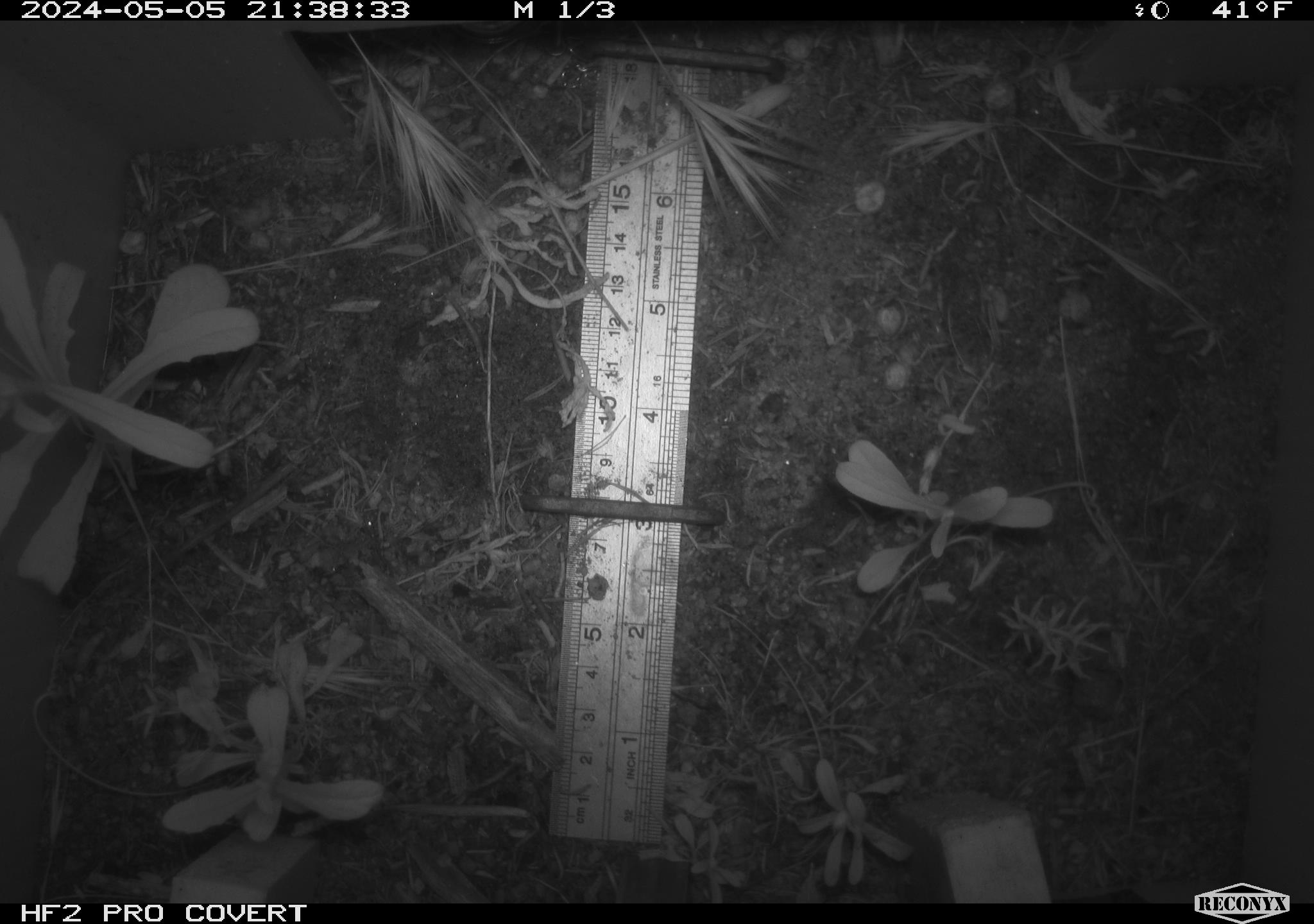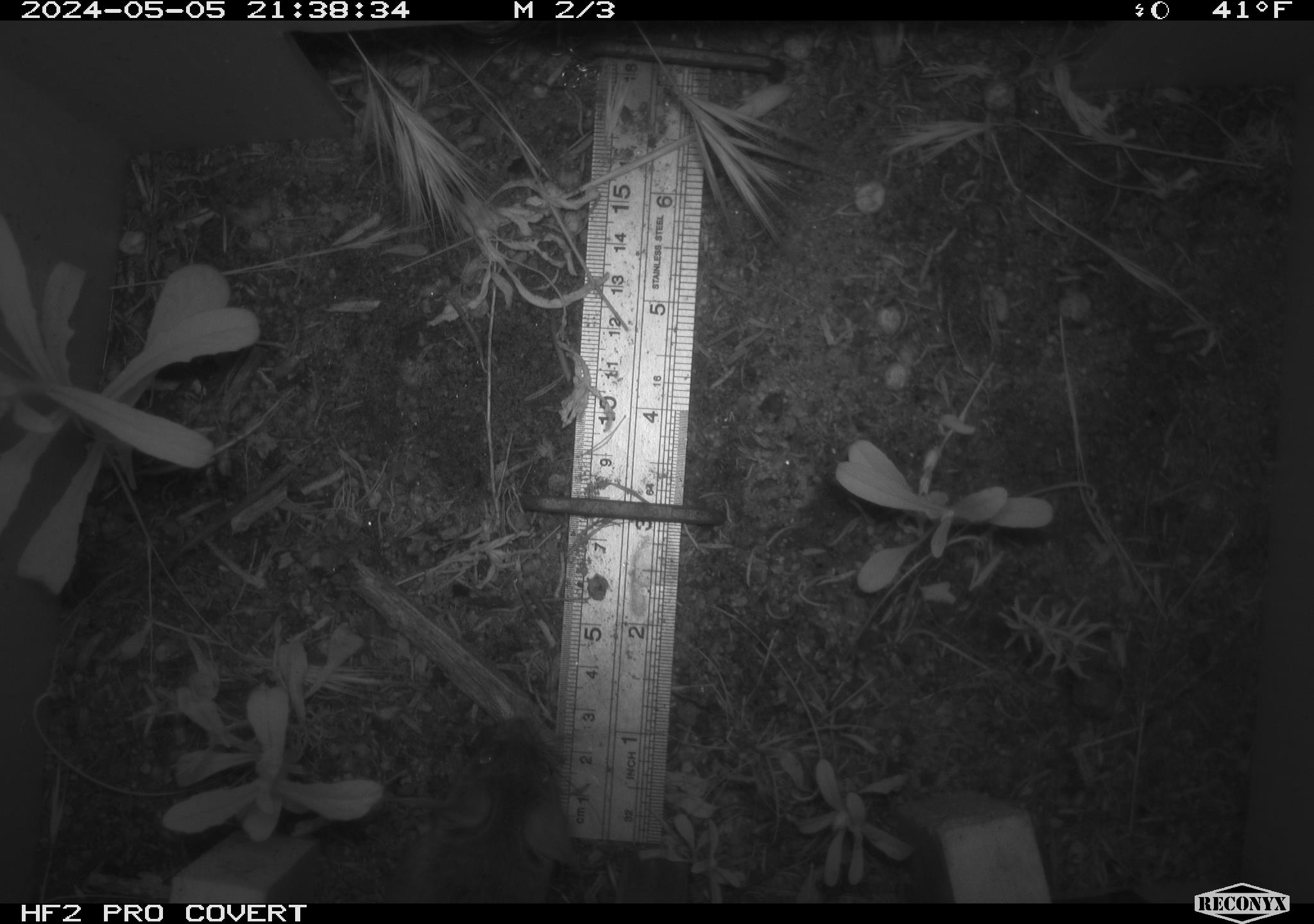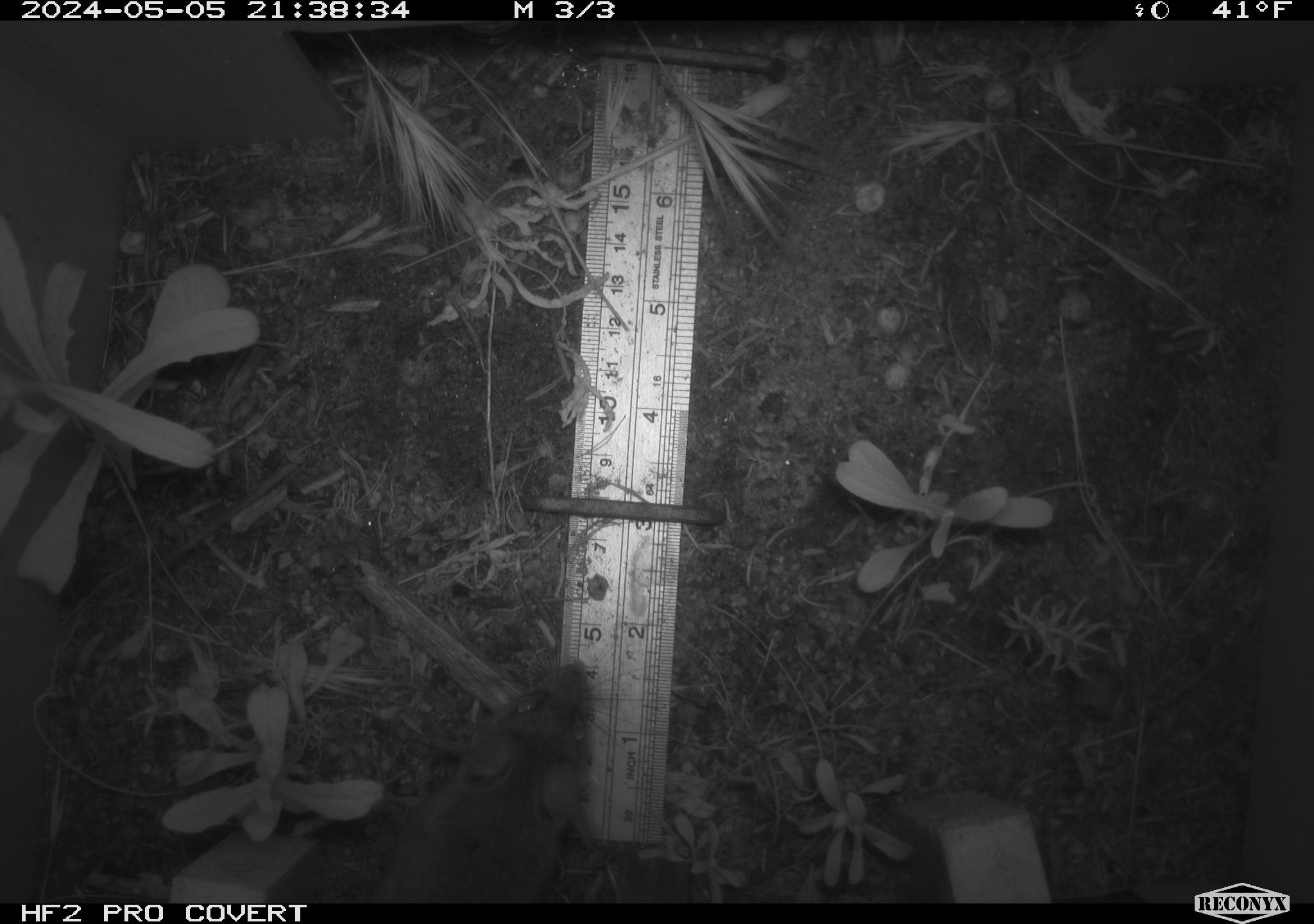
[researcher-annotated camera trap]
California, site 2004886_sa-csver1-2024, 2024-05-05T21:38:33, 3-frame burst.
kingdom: Animalia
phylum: Chordata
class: Mammalia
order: Rodentia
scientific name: Rodentia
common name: rodent